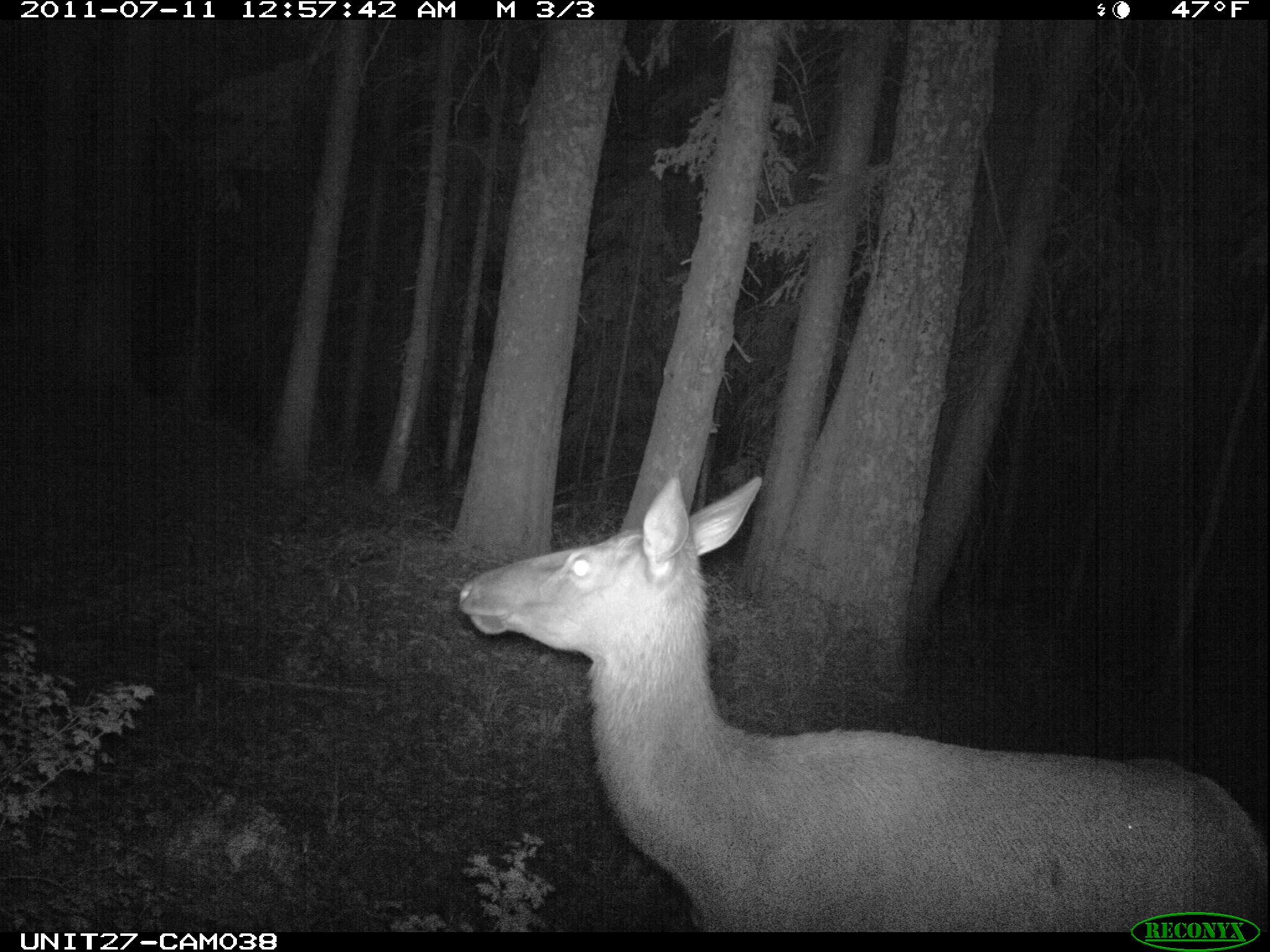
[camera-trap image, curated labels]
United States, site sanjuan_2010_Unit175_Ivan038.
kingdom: Animalia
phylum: Chordata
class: Mammalia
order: Artiodactyla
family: Cervidae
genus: Cervus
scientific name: Cervus elaphus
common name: red deer